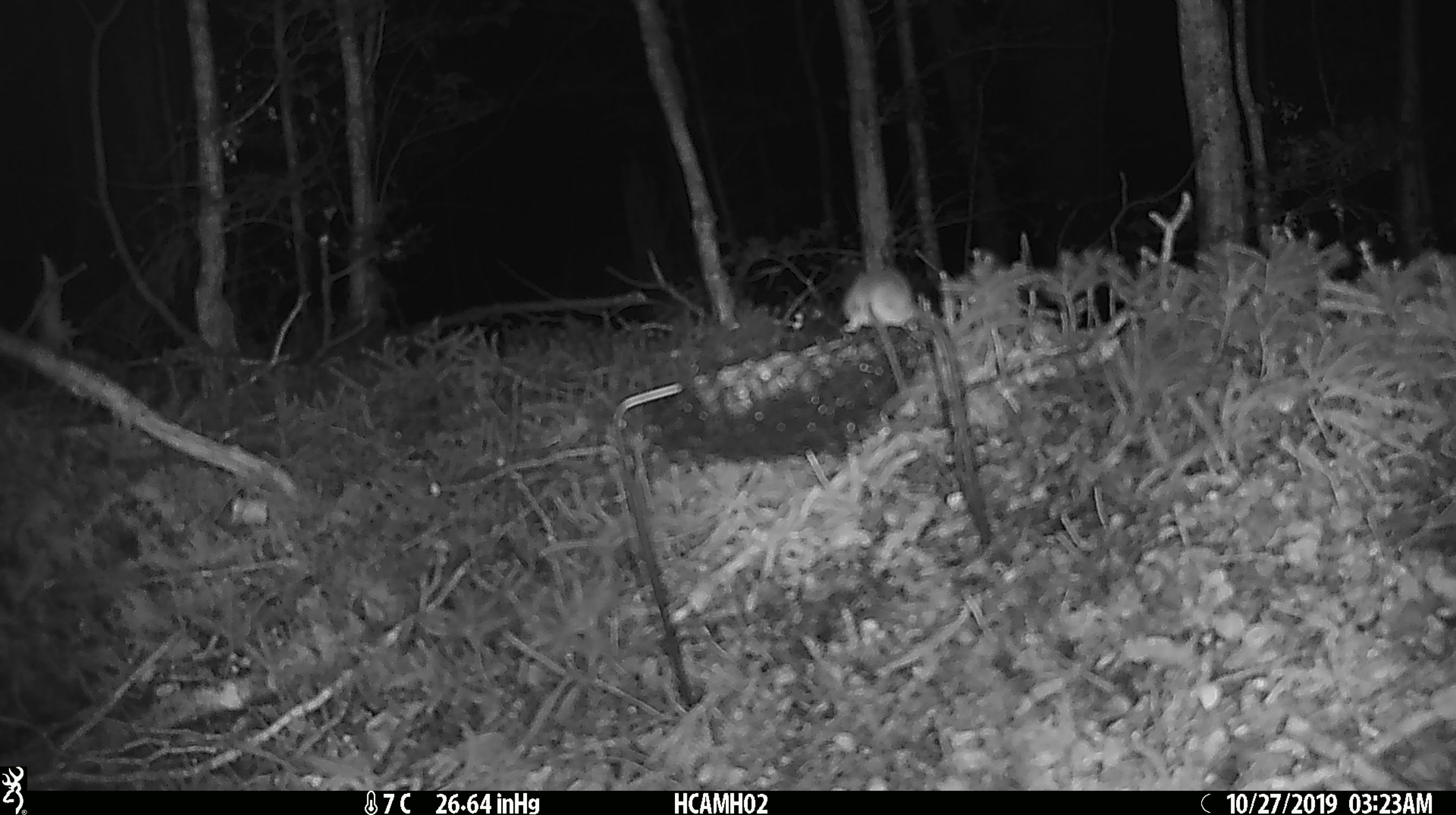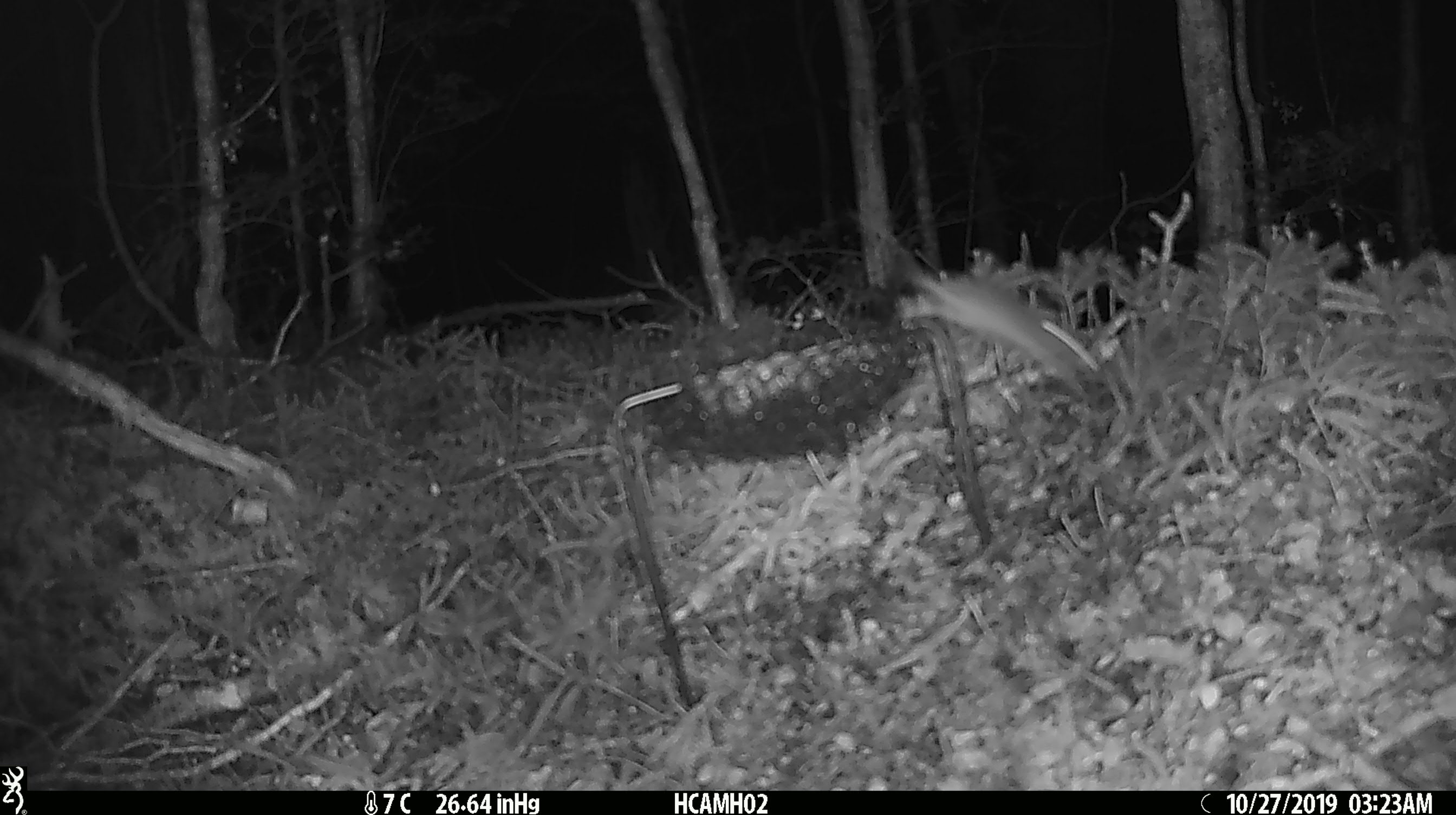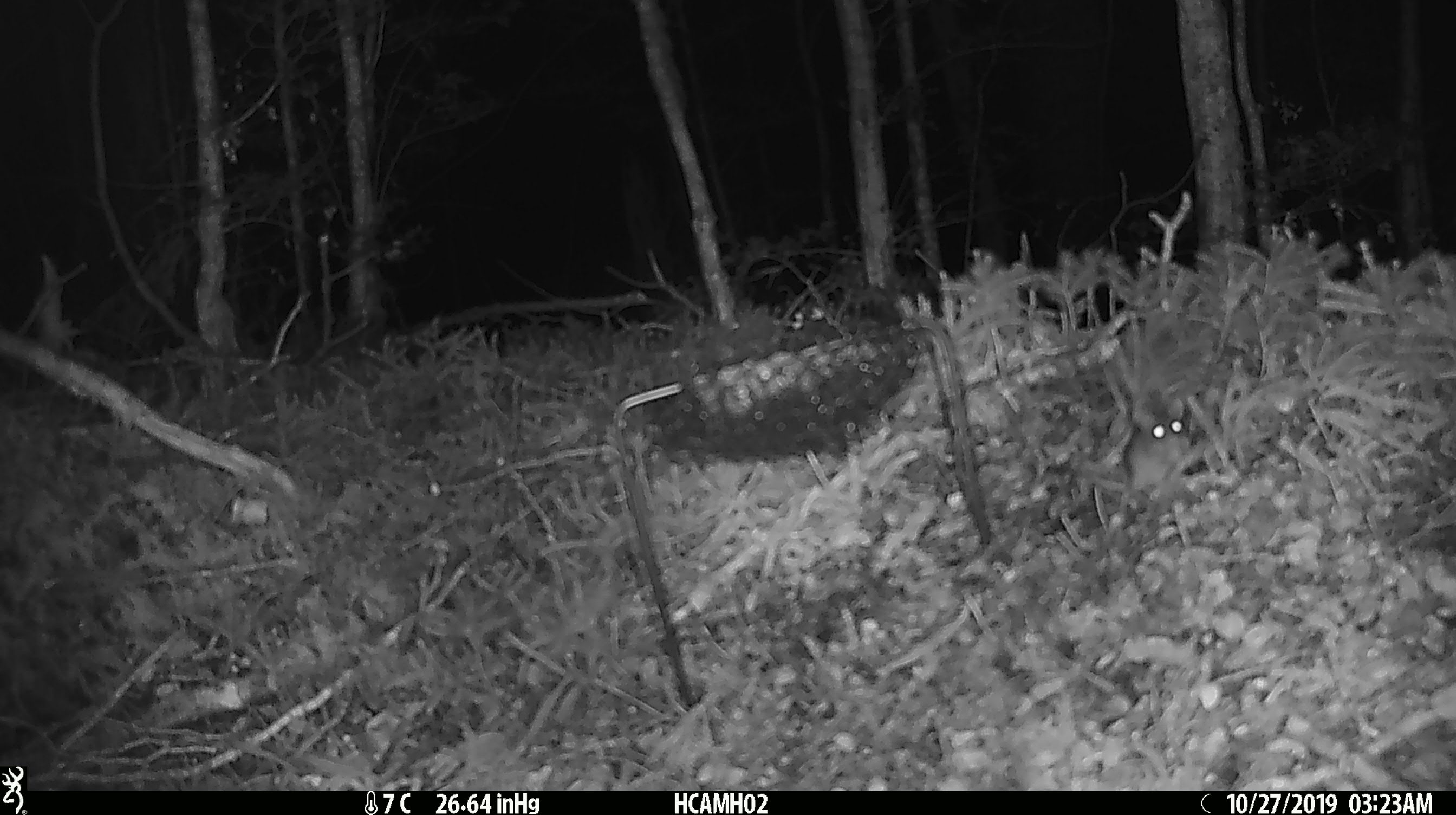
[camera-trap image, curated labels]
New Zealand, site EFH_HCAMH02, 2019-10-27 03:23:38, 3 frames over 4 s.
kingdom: Animalia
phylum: Chordata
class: Mammalia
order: Rodentia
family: Muridae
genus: Mus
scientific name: Mus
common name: mouse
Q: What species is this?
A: Mouse (Mus).